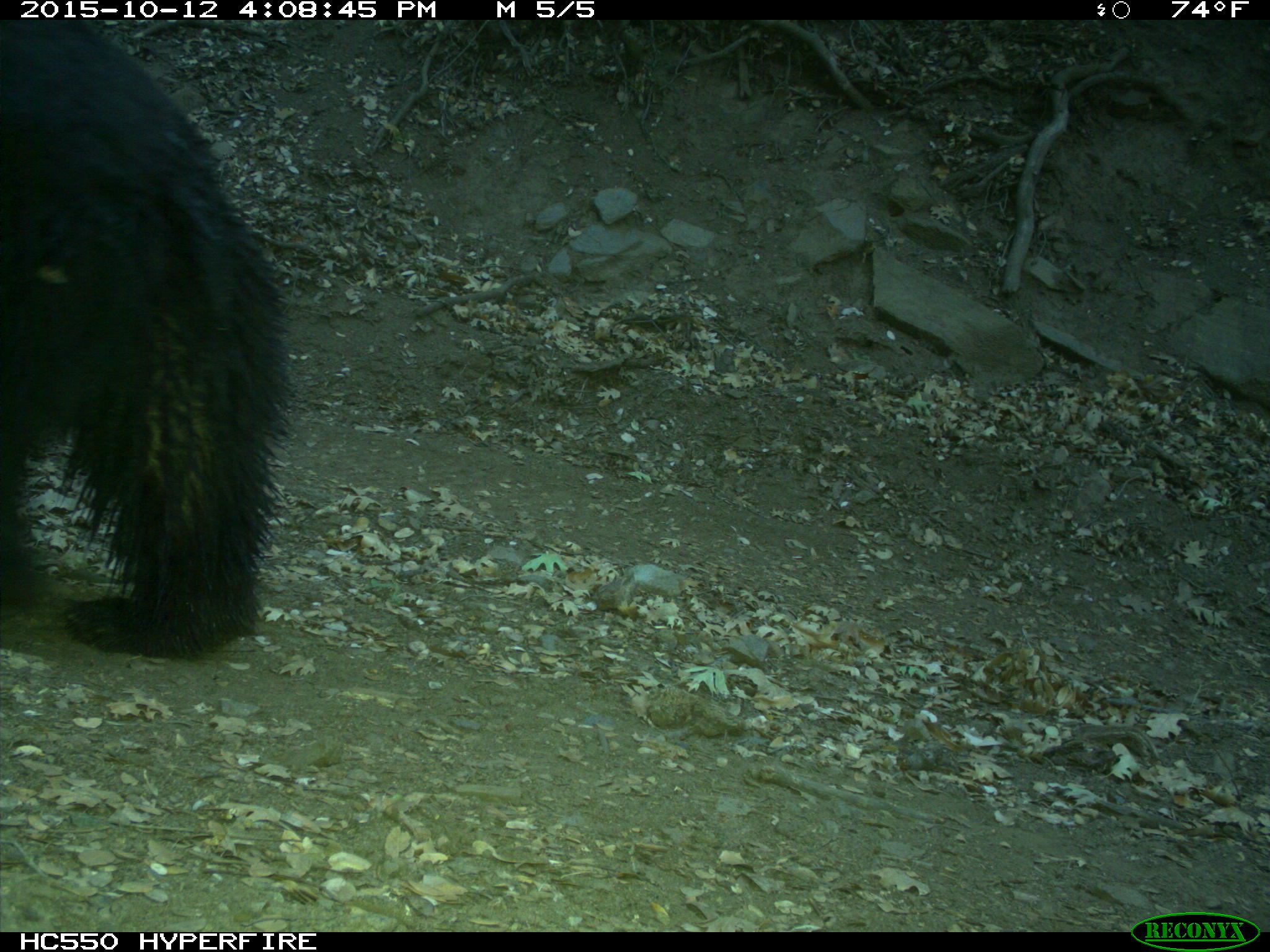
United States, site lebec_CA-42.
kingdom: Animalia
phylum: Chordata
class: Mammalia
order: Carnivora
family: Ursidae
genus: Ursus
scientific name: Ursus americanus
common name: american black bear